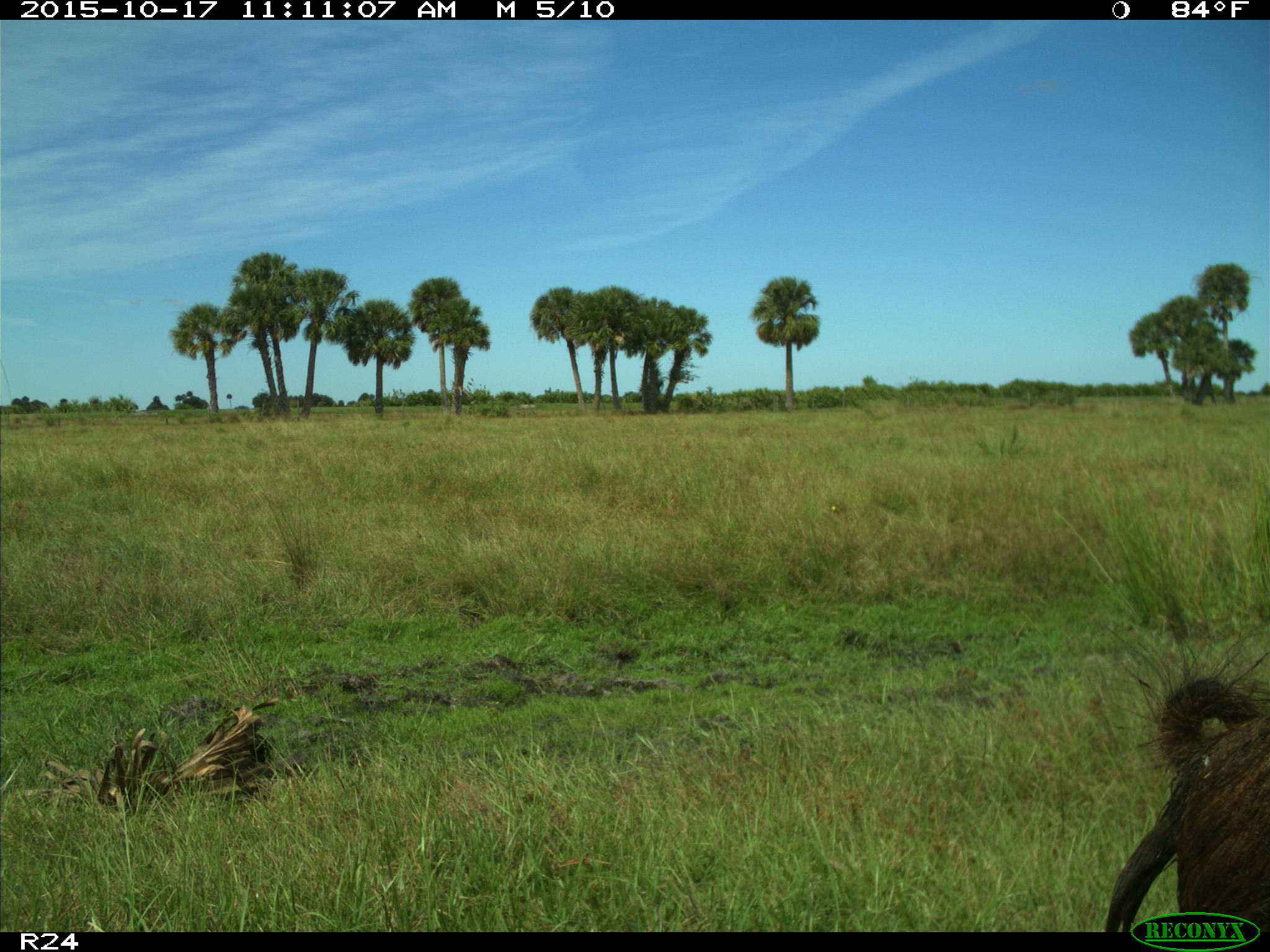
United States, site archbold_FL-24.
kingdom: Animalia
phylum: Chordata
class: Mammalia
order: Artiodactyla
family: Suidae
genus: Sus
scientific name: Sus scrofa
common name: wild boar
Sus scrofa (wild boar).